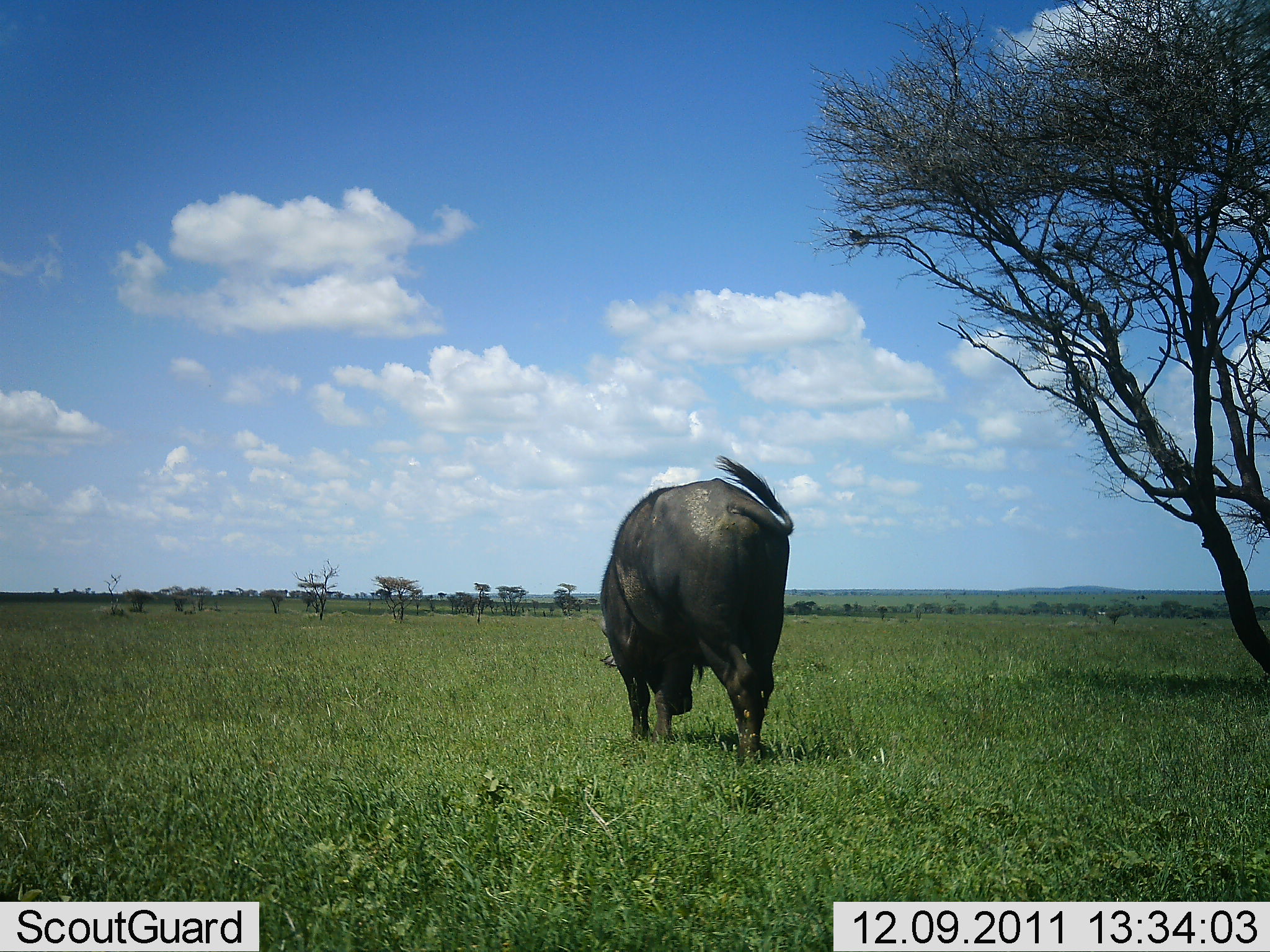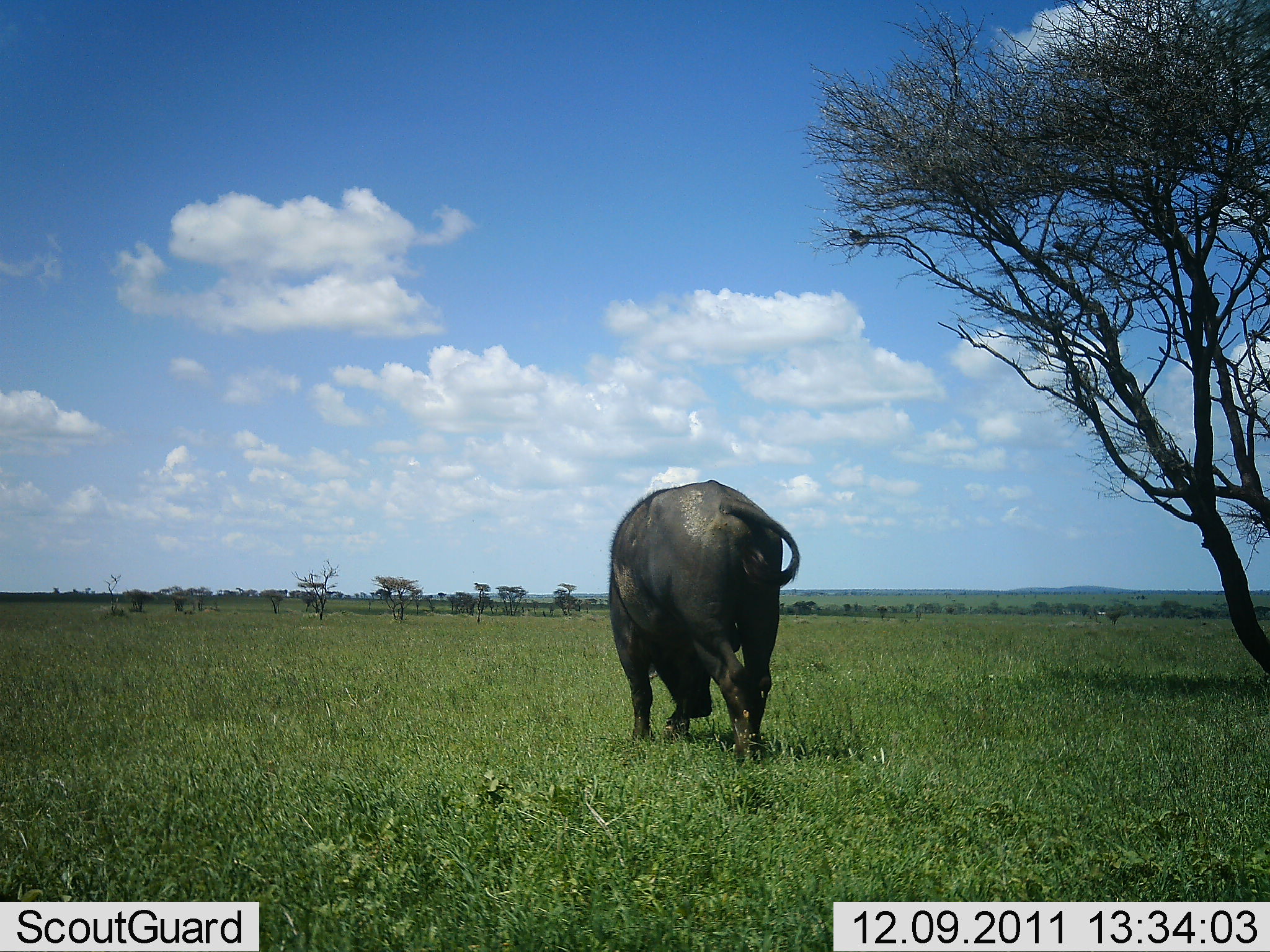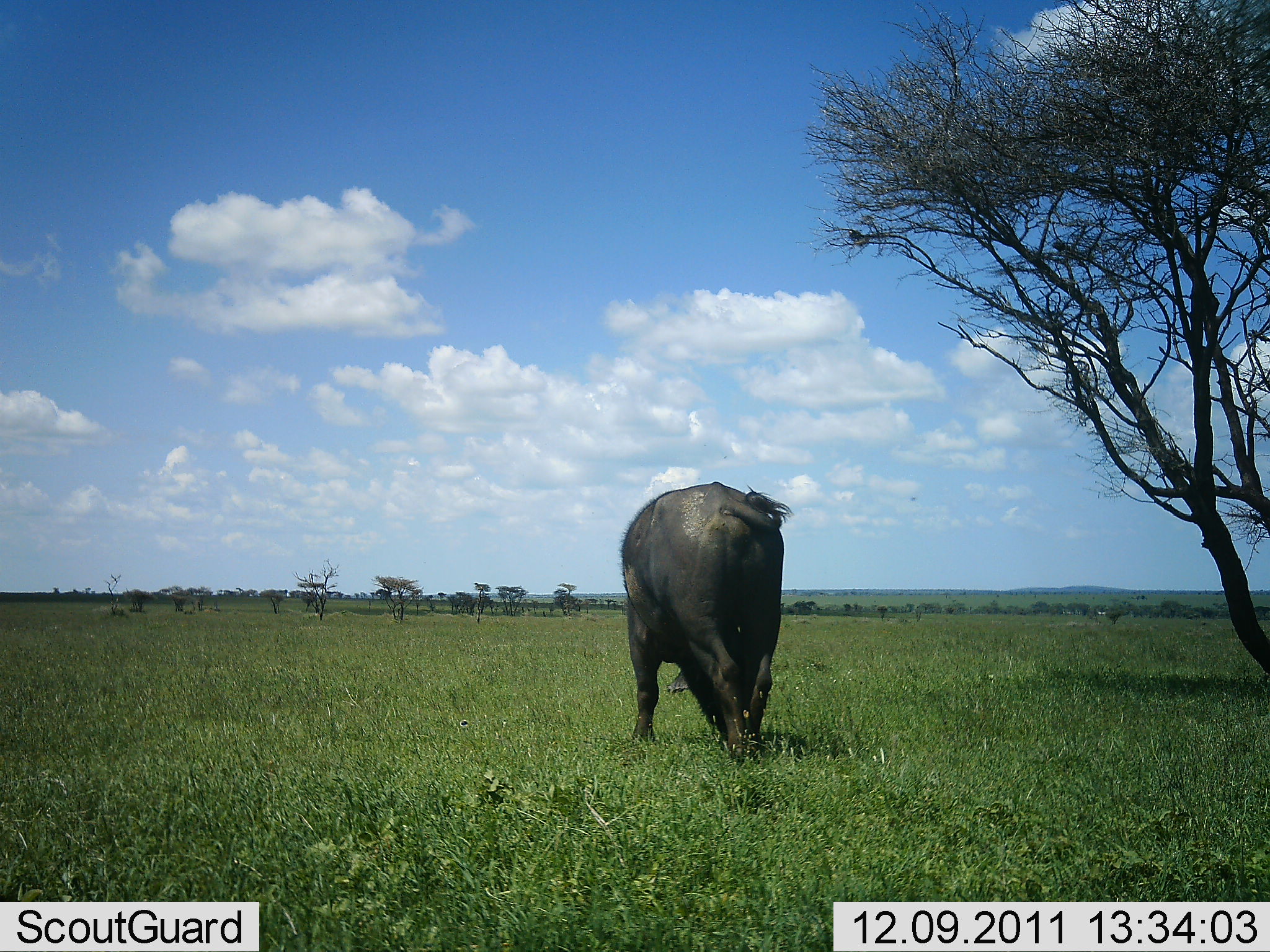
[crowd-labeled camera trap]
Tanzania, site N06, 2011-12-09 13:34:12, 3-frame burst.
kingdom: Animalia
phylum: Chordata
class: Mammalia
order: Artiodactyla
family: Bovidae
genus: Syncerus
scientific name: Syncerus caffer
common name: cape buffalo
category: buffalo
Buffalo (cape buffalo) (Syncerus caffer), count 1. Behavior (volunteer vote fractions): standing 73%, resting 0%, moving 0%, interacting 0%. Young present (vote fraction): 0%. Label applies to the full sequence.